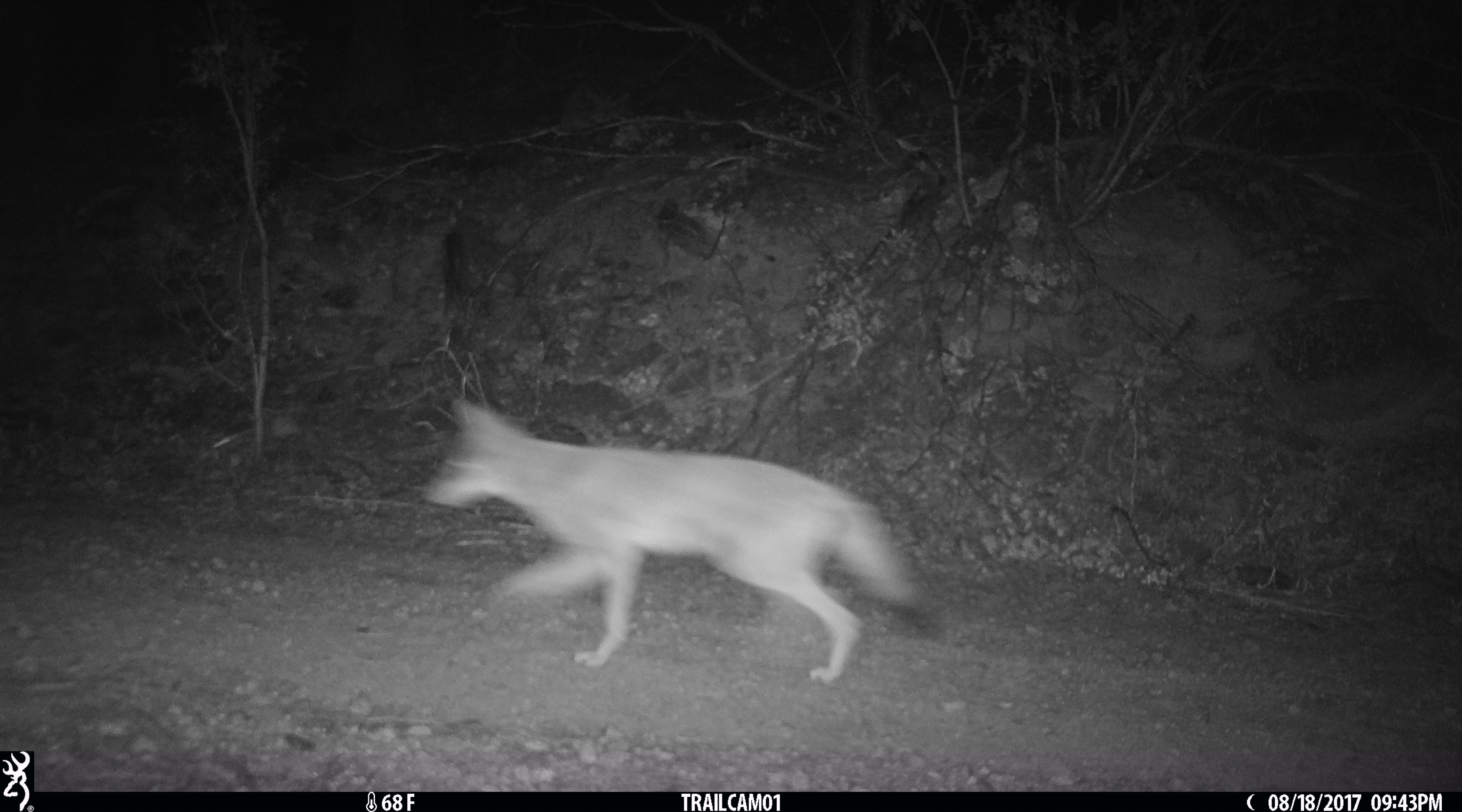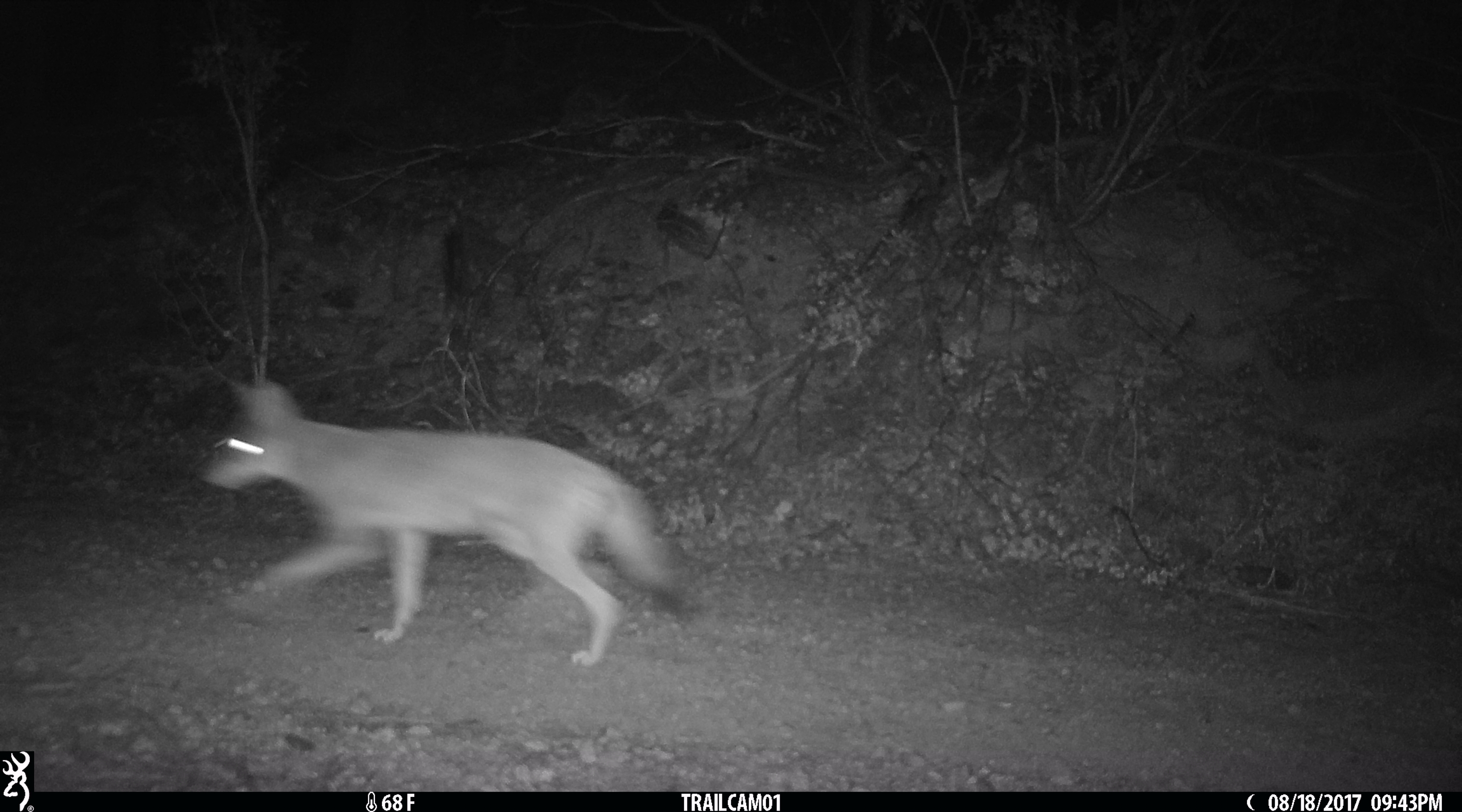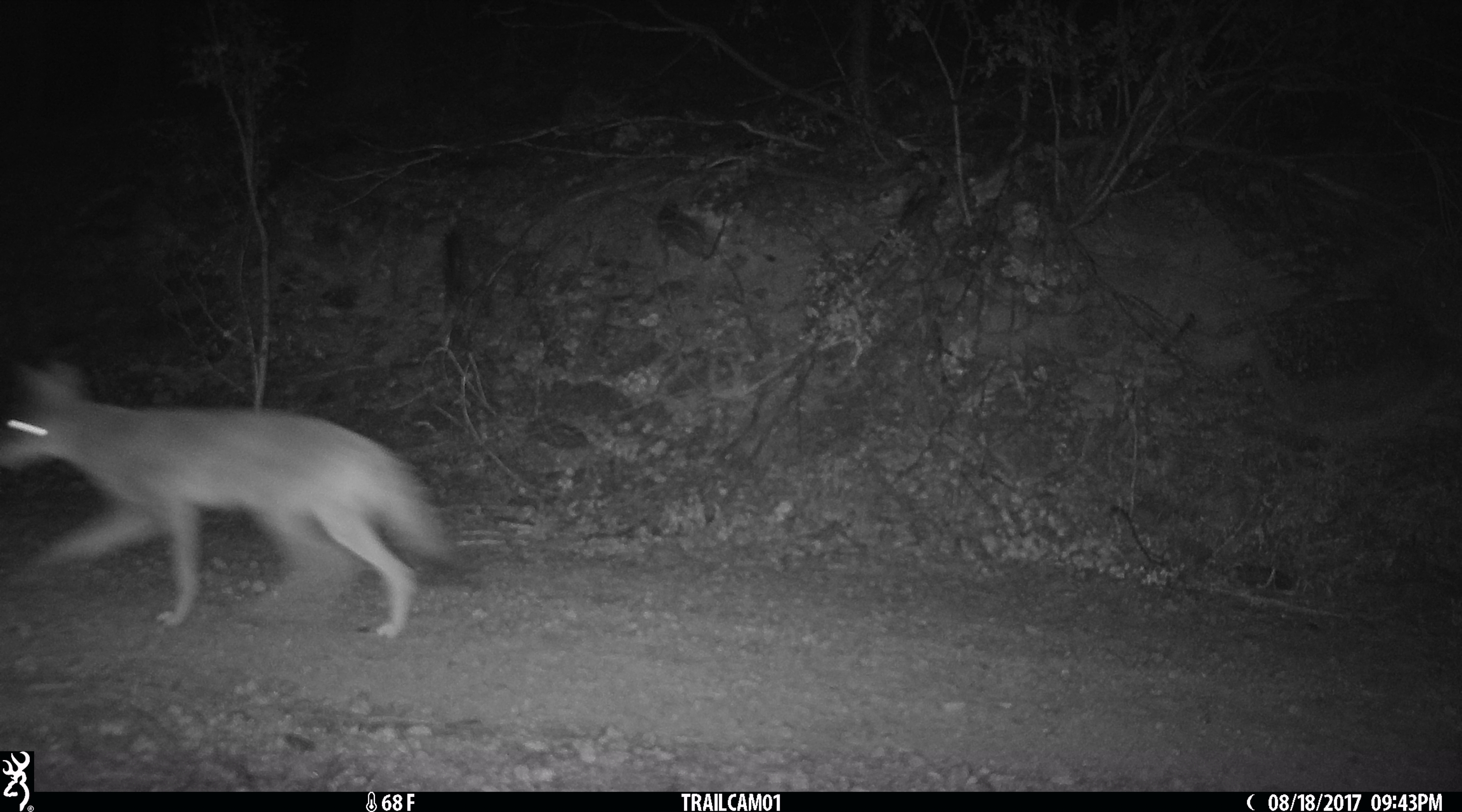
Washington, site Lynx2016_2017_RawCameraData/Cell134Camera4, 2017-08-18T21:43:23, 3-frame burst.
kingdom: Animalia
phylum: Chordata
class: Mammalia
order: Carnivora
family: Canidae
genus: Canis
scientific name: Canis latrans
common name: coyote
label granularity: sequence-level